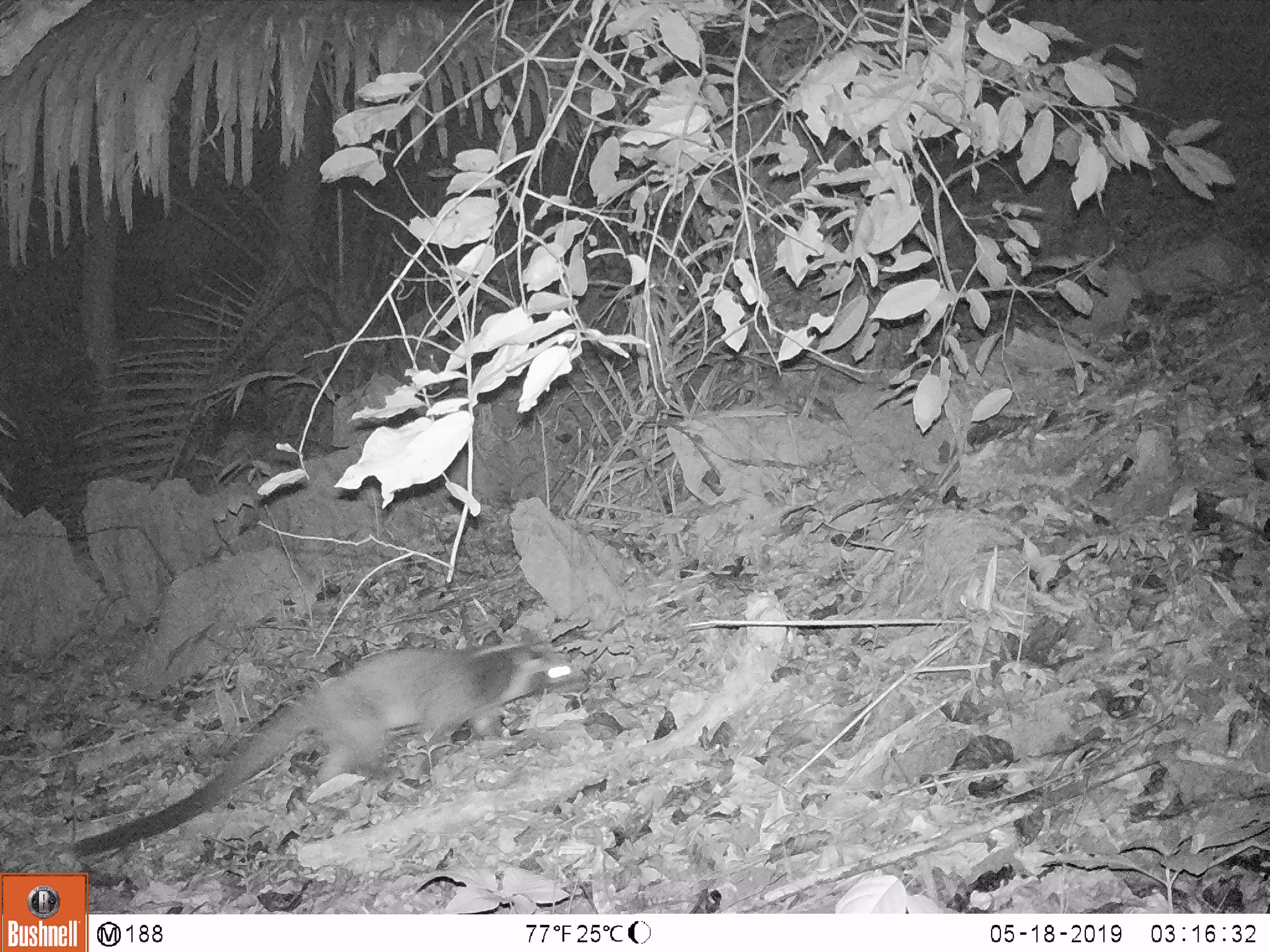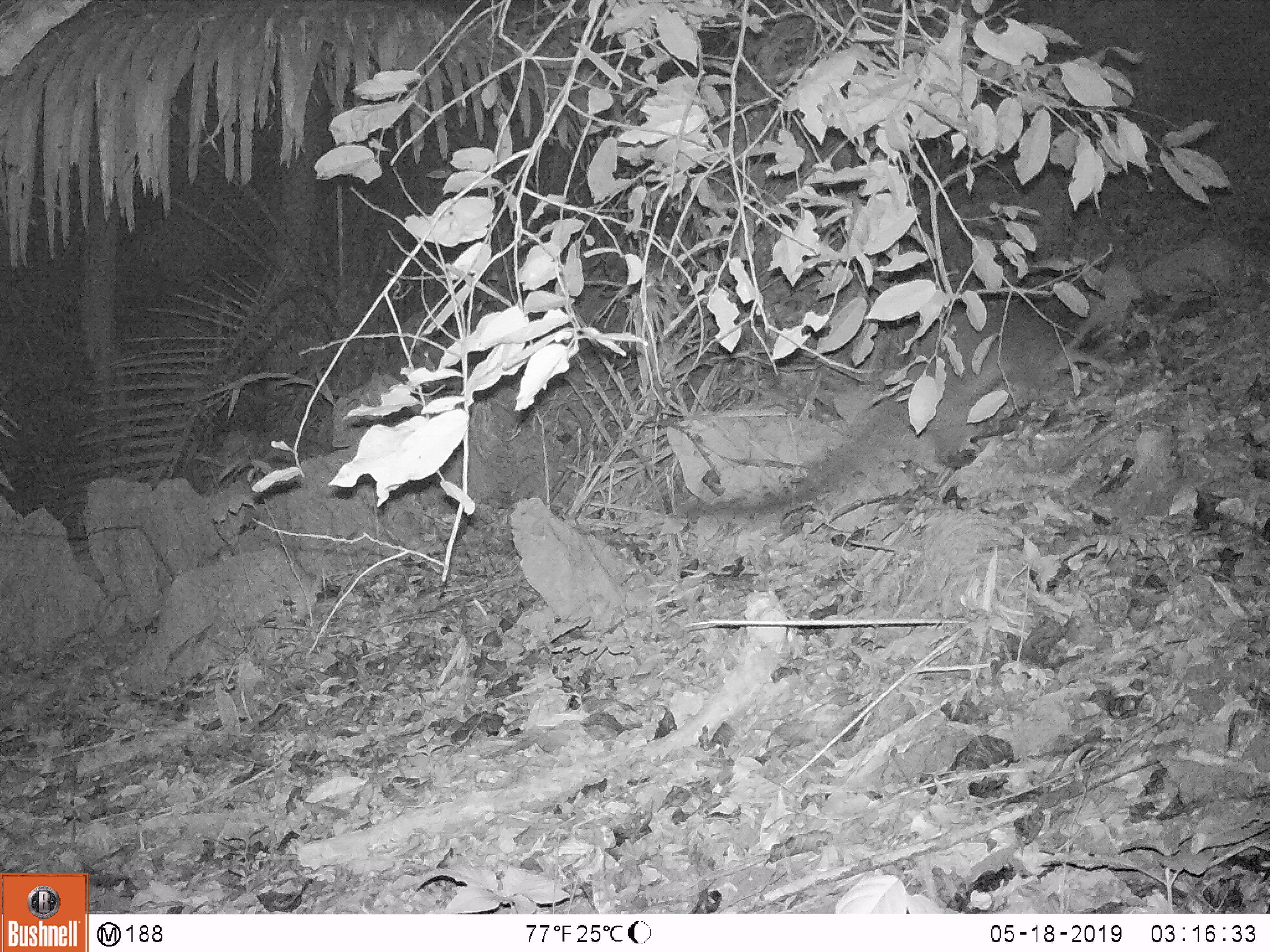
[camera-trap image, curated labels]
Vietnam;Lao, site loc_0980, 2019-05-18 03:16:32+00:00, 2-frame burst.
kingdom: Animalia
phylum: Chordata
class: Mammalia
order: Carnivora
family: Viverridae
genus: Paguma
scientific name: Paguma larvata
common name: masked palm civet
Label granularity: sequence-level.